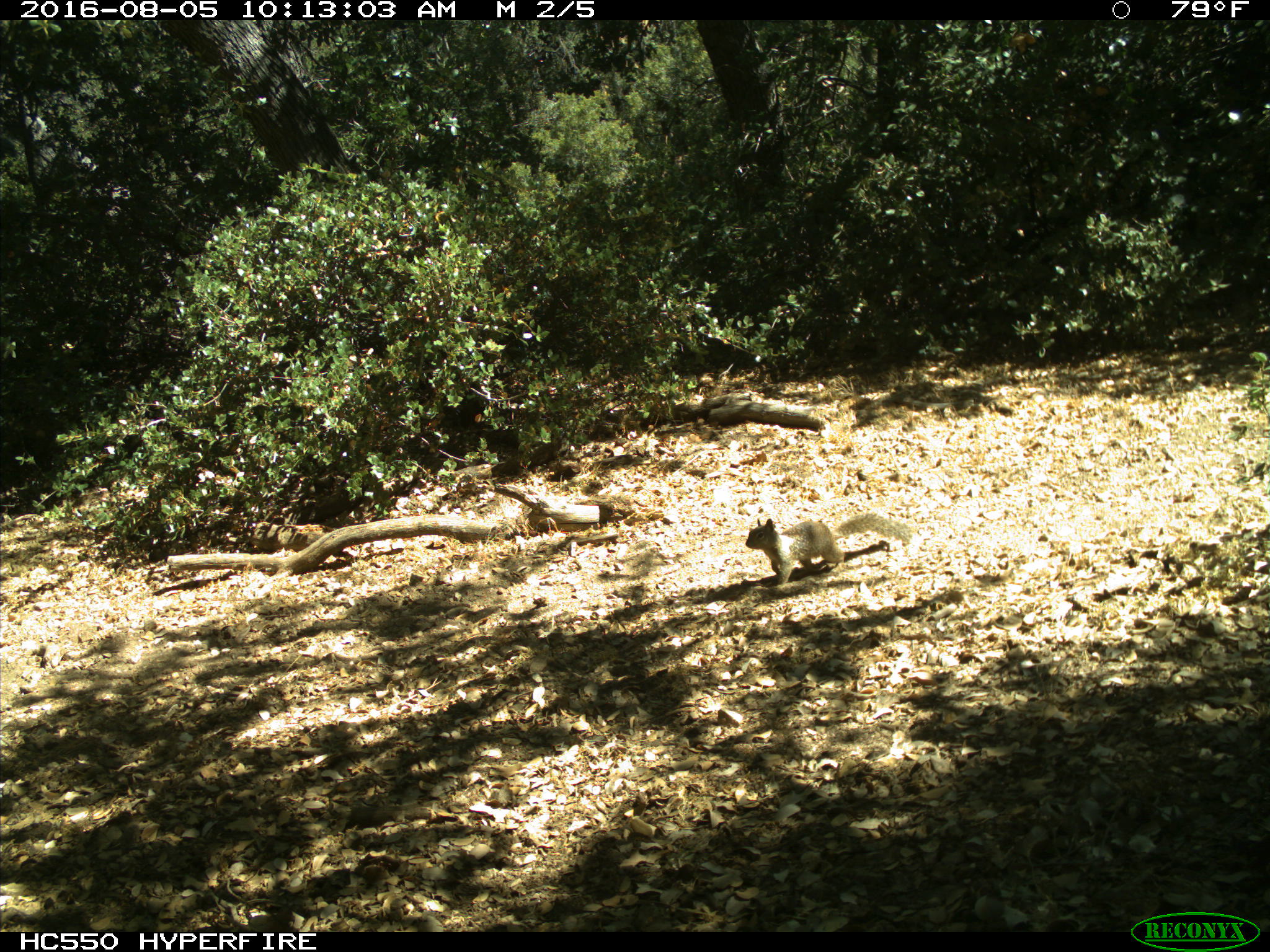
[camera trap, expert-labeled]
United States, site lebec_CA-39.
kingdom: Animalia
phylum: Chordata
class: Mammalia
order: Rodentia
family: Sciuridae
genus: Otospermophilus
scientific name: Otospermophilus beecheyi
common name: california ground squirrel